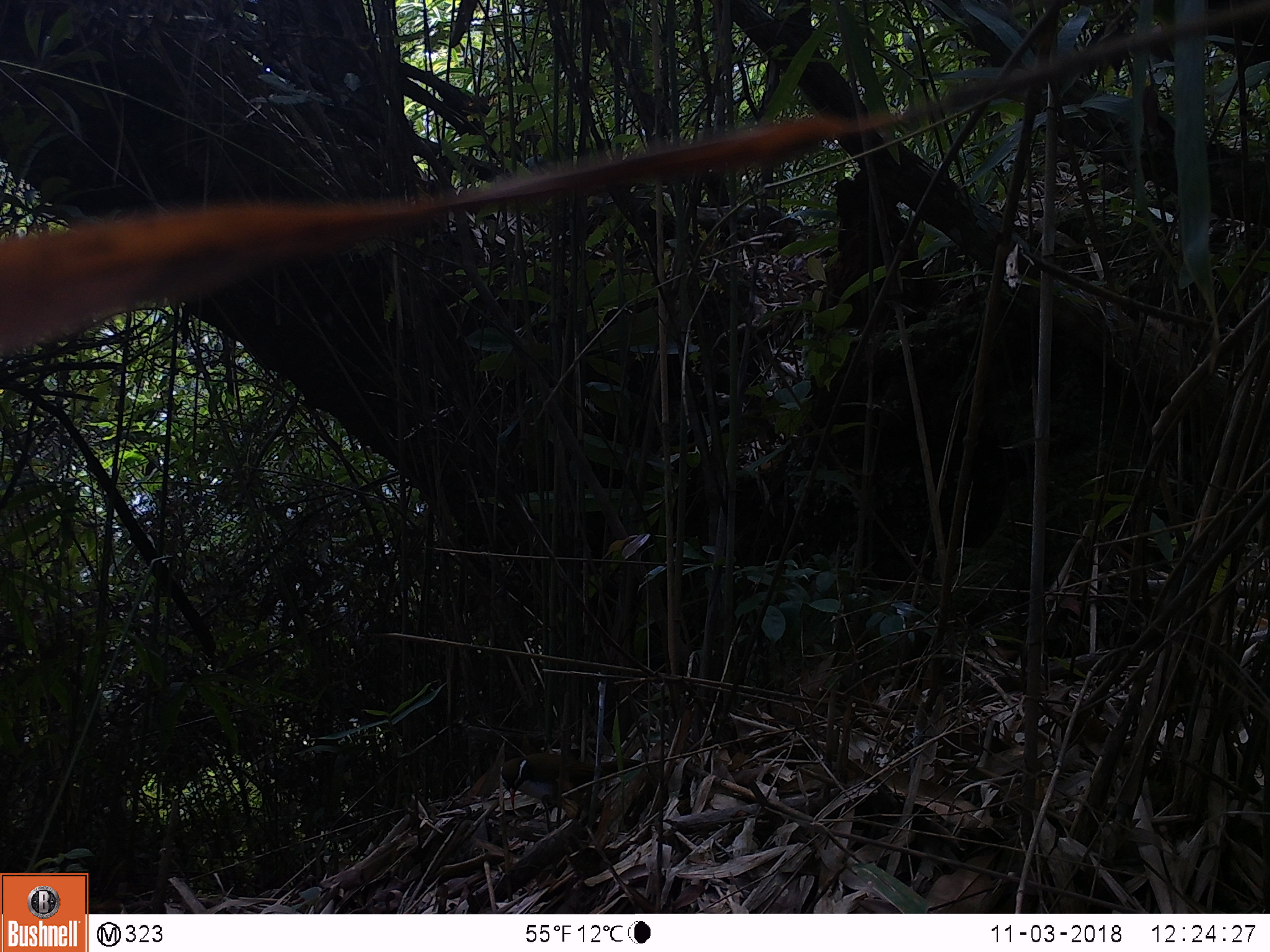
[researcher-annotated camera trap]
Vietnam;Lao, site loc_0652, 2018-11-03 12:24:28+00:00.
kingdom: Animalia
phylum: Chordata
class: Mammalia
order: Rodentia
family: Muridae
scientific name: Muridae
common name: old-world mice and rats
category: unidentified murid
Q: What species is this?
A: Unidentified murid (old-world mice and rats) (Muridae).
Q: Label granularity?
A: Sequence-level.